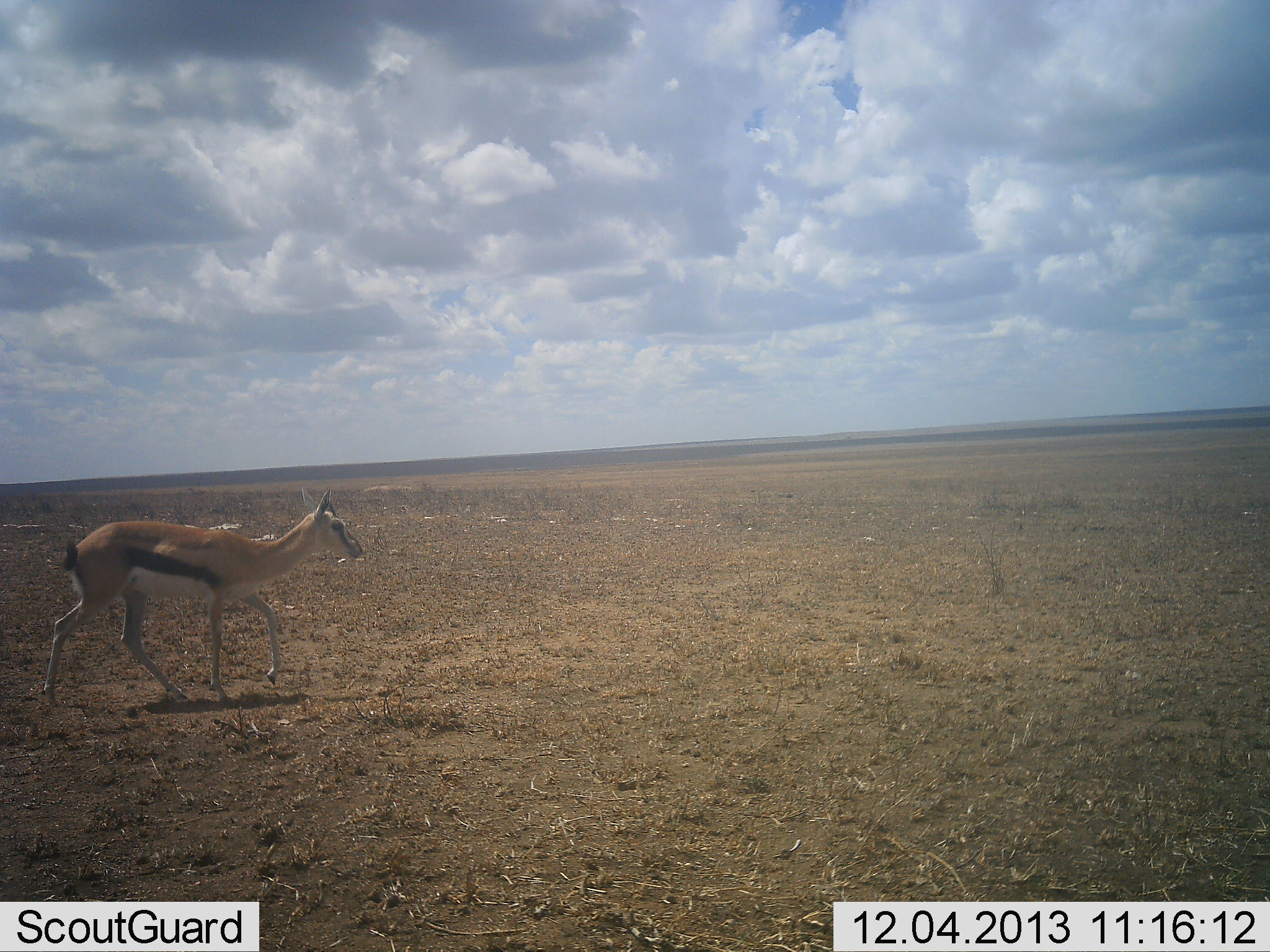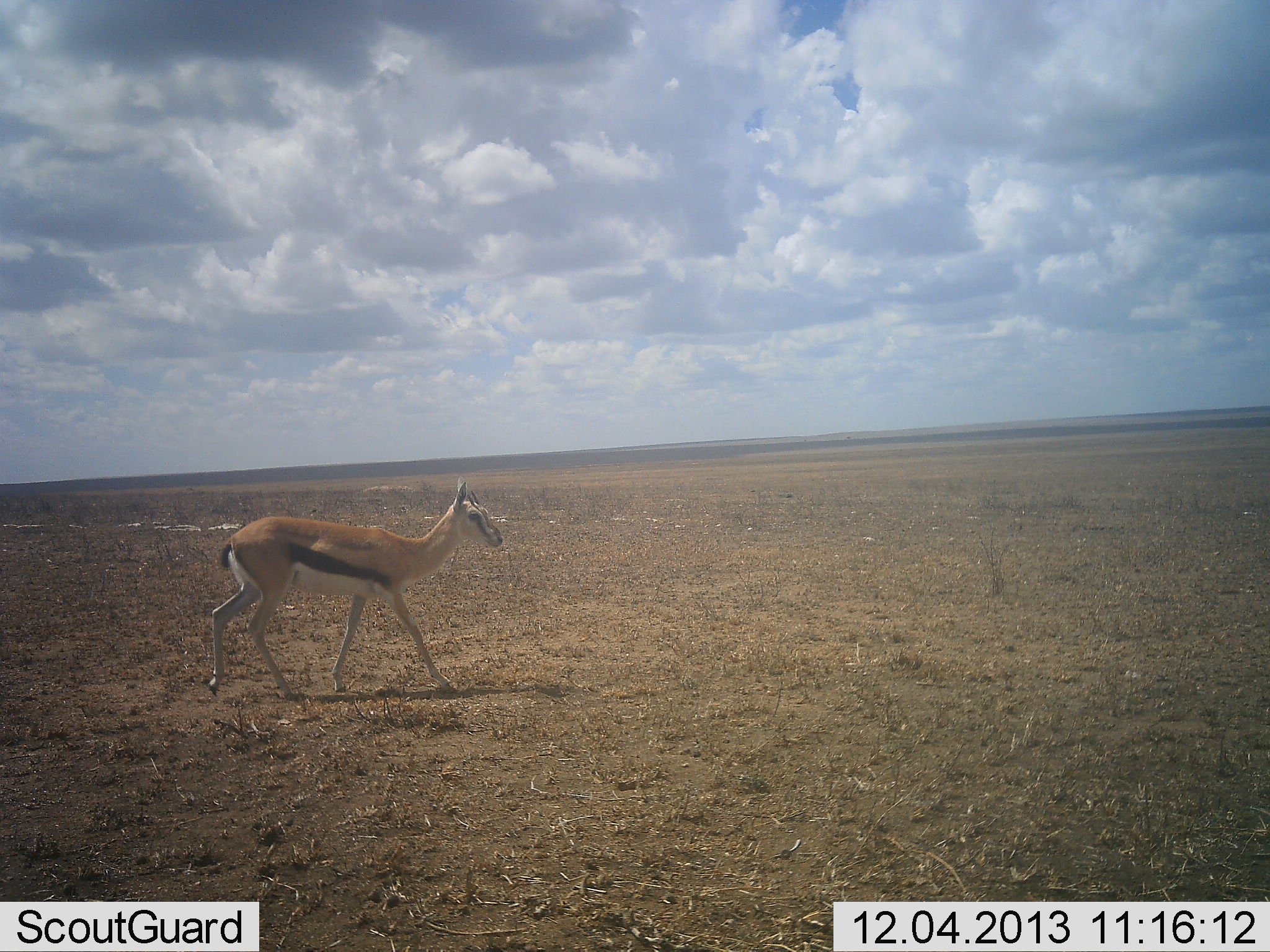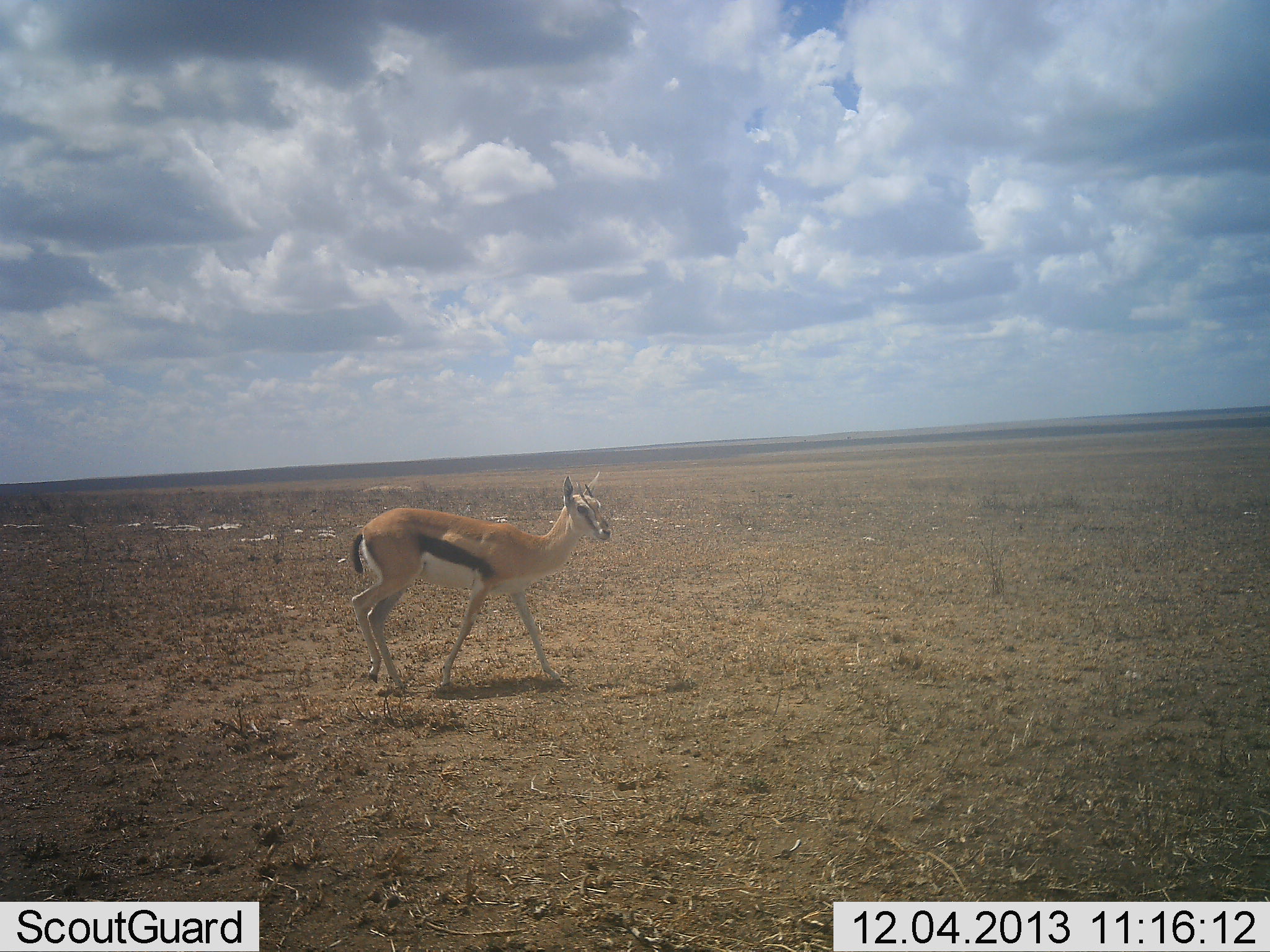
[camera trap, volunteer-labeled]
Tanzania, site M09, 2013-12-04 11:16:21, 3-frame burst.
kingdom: Animalia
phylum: Chordata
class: Mammalia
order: Artiodactyla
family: Bovidae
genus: Eudorcas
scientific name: Eudorcas thomsonii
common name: thomson's gazelle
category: gazellethomsons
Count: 1.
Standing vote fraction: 10%.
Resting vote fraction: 0%.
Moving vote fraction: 100%.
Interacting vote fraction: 0%.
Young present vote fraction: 0%.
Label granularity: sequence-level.